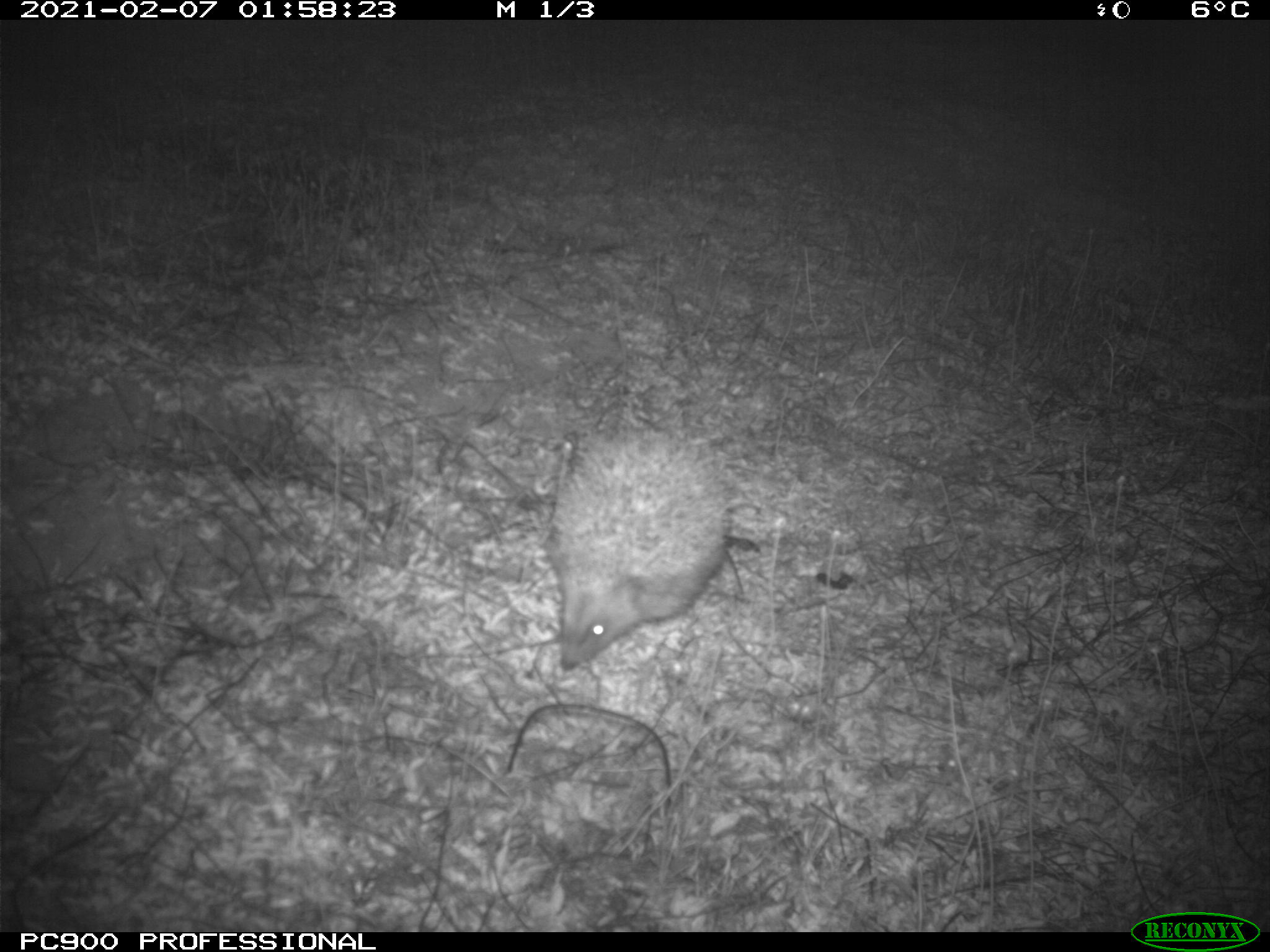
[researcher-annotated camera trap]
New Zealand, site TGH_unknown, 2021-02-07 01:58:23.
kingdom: Animalia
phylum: Chordata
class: Mammalia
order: Eulipotyphla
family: Erinaceidae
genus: Erinaceus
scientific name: Erinaceus europaeus europaeus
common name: european hedgehog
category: hedgehog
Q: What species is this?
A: Hedgehog (european hedgehog) (Erinaceus europaeus europaeus).